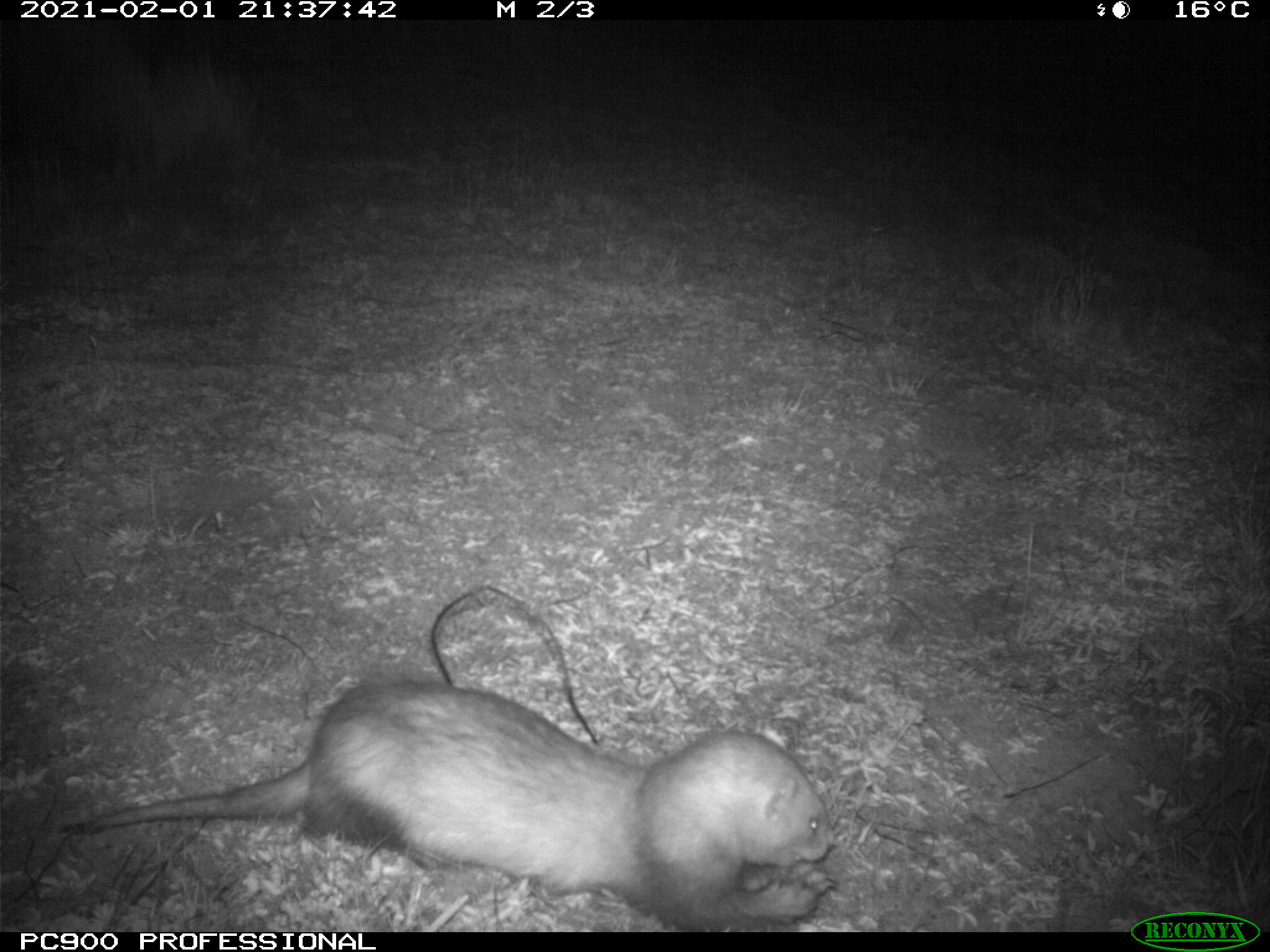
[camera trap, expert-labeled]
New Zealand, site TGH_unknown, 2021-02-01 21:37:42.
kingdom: Animalia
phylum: Chordata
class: Mammalia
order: Carnivora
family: Mustelidae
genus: Mustela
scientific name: Mustela furo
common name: ferret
Ferret (Mustela furo).